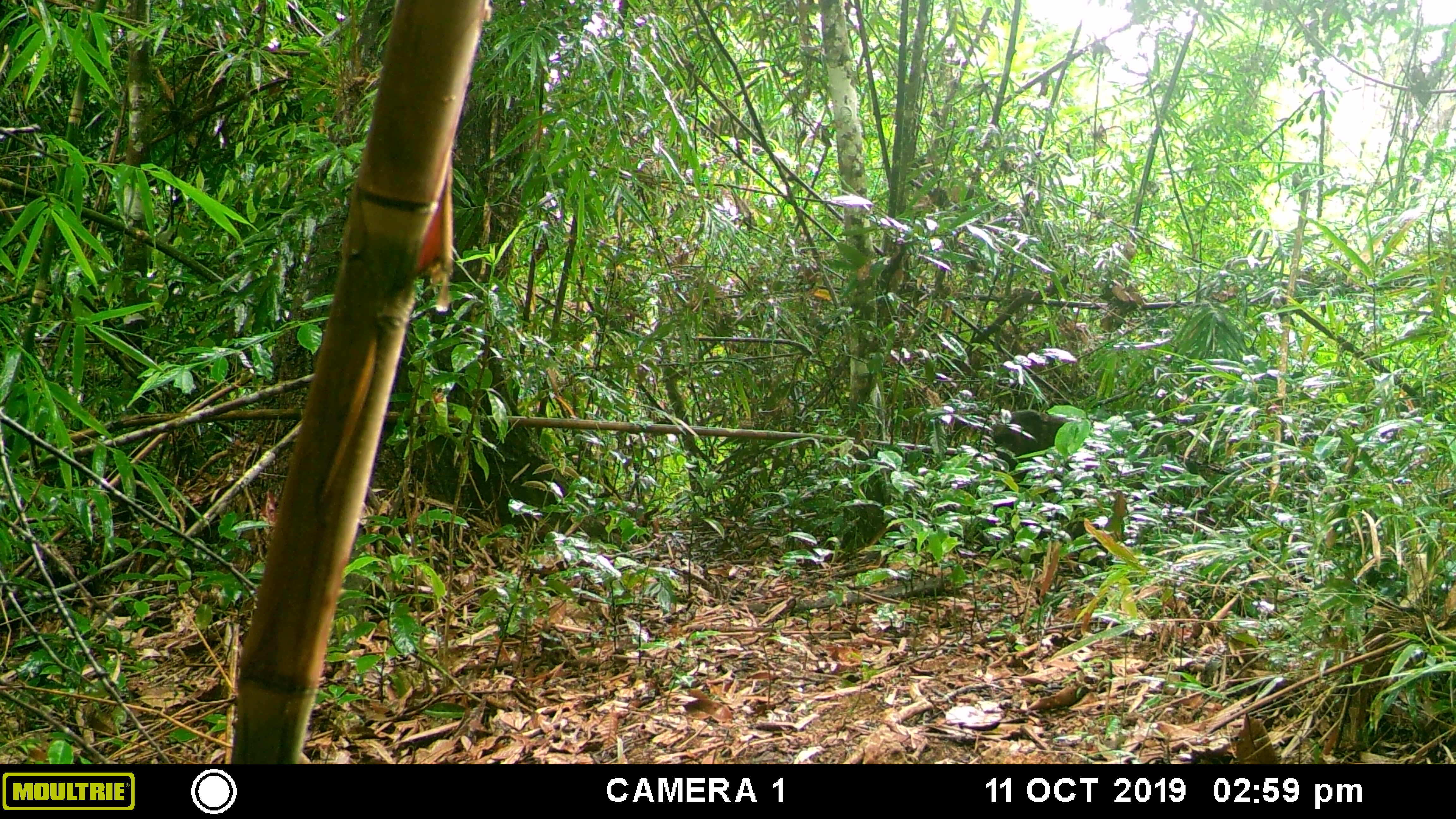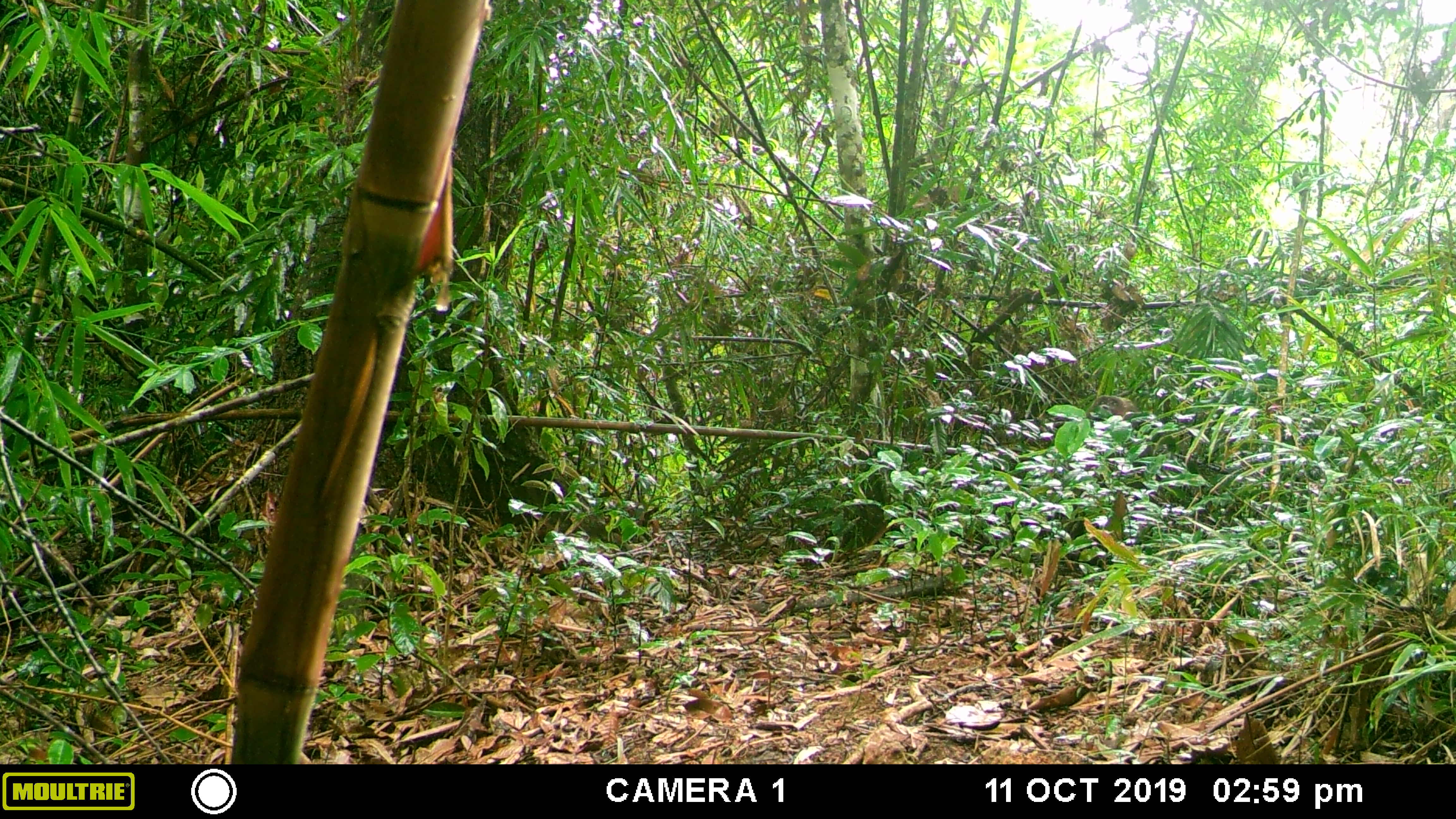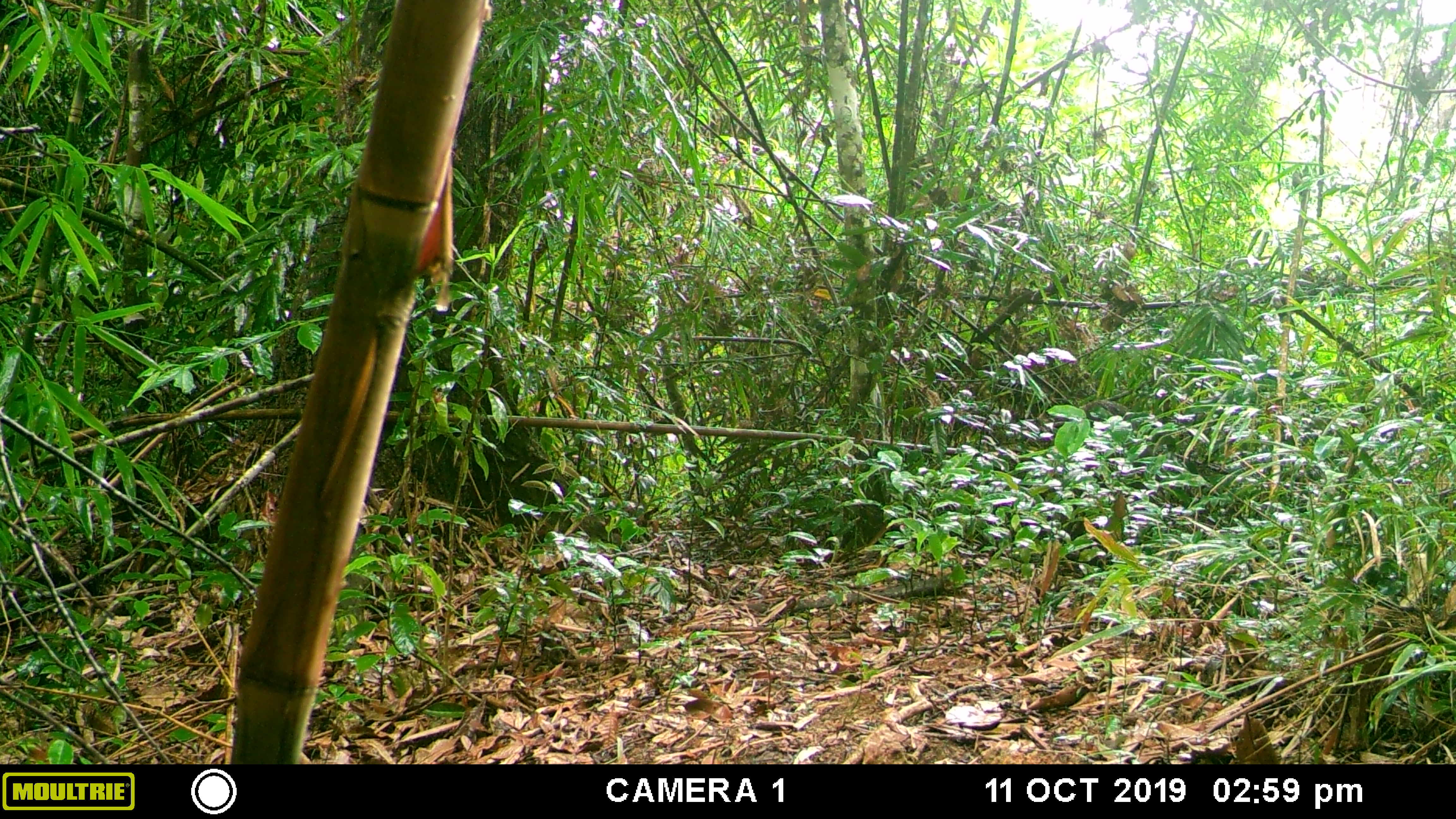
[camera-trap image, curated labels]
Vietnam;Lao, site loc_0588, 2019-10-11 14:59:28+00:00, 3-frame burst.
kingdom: Animalia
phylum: Chordata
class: Mammalia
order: Primates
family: Cercopithecidae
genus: Macaca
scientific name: Macaca arctoides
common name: stump-tailed macaque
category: stump tailed macaque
Stump tailed macaque (stump-tailed macaque) (Macaca arctoides). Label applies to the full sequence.